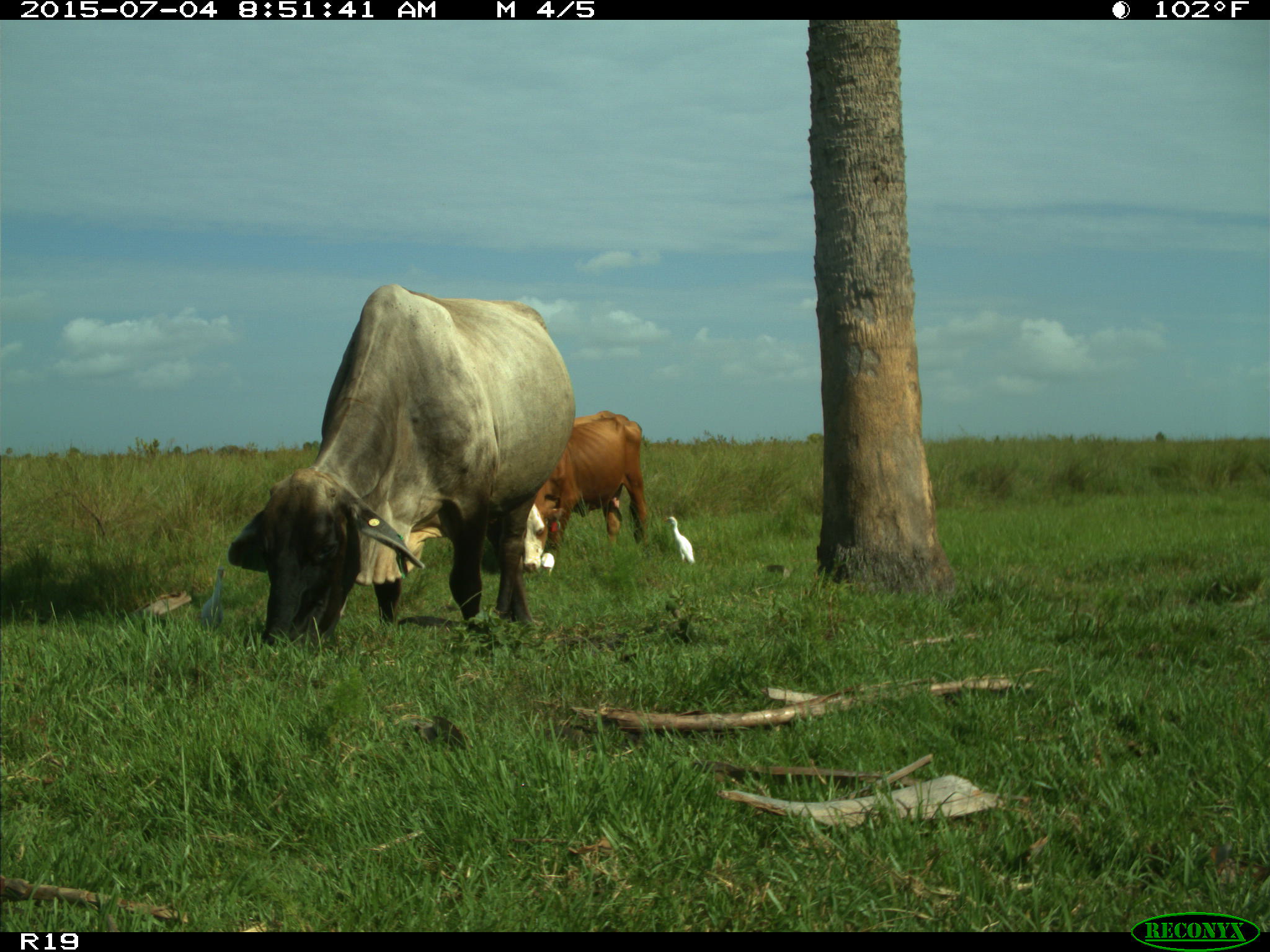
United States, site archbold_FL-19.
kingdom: Animalia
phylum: Chordata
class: Mammalia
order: Artiodactyla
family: Bovidae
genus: Bos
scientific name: Bos taurus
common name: domestic cow